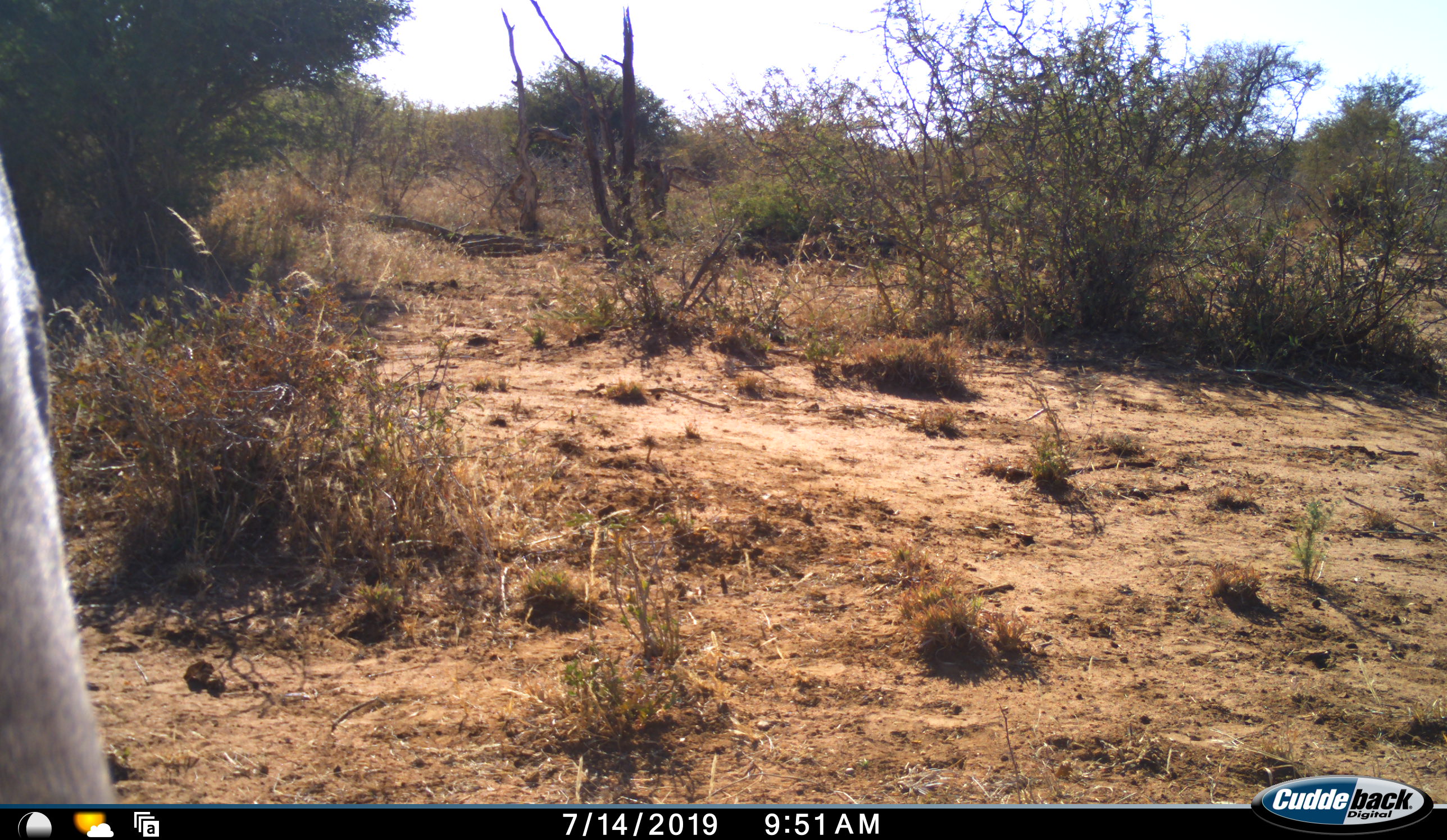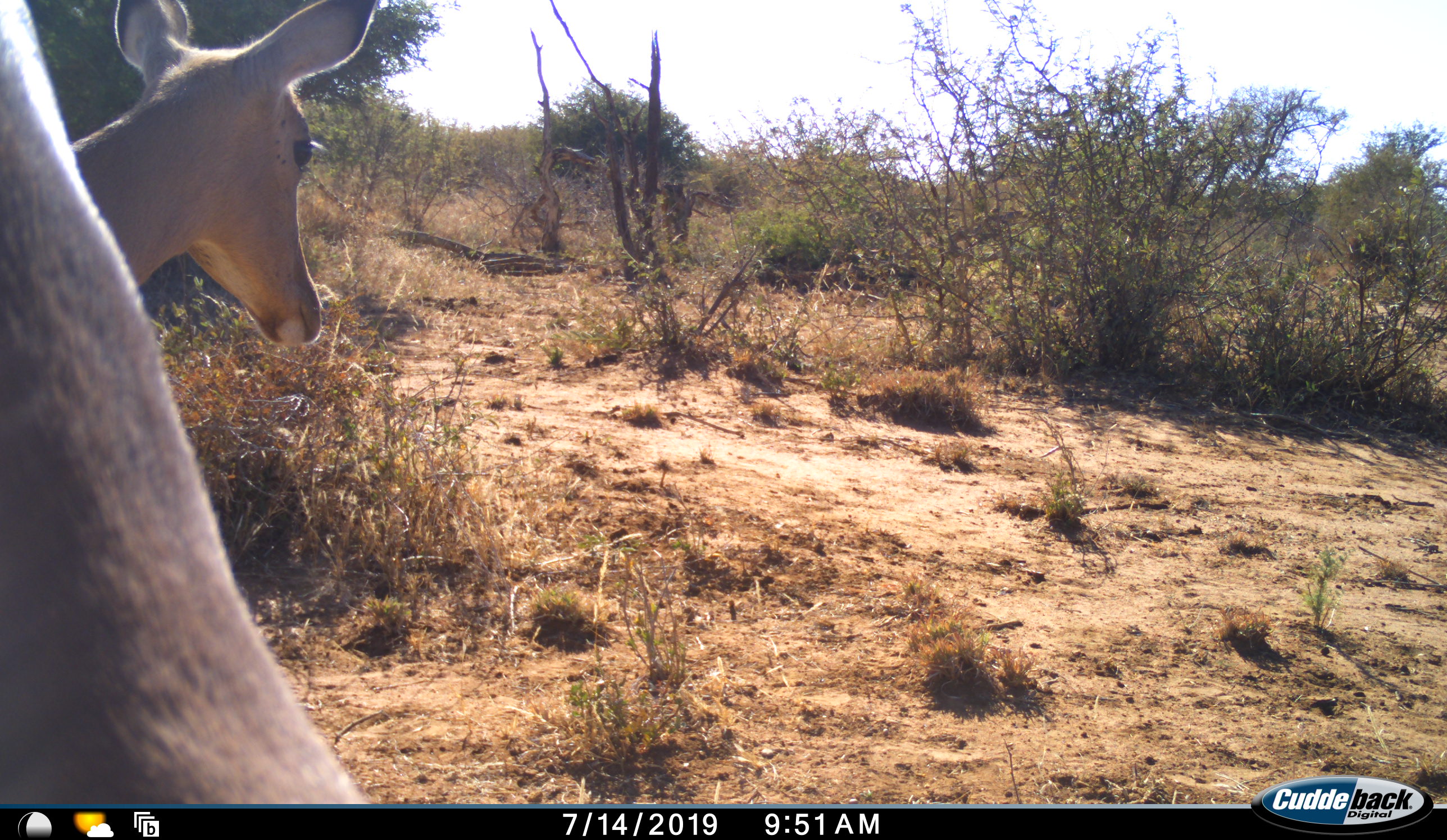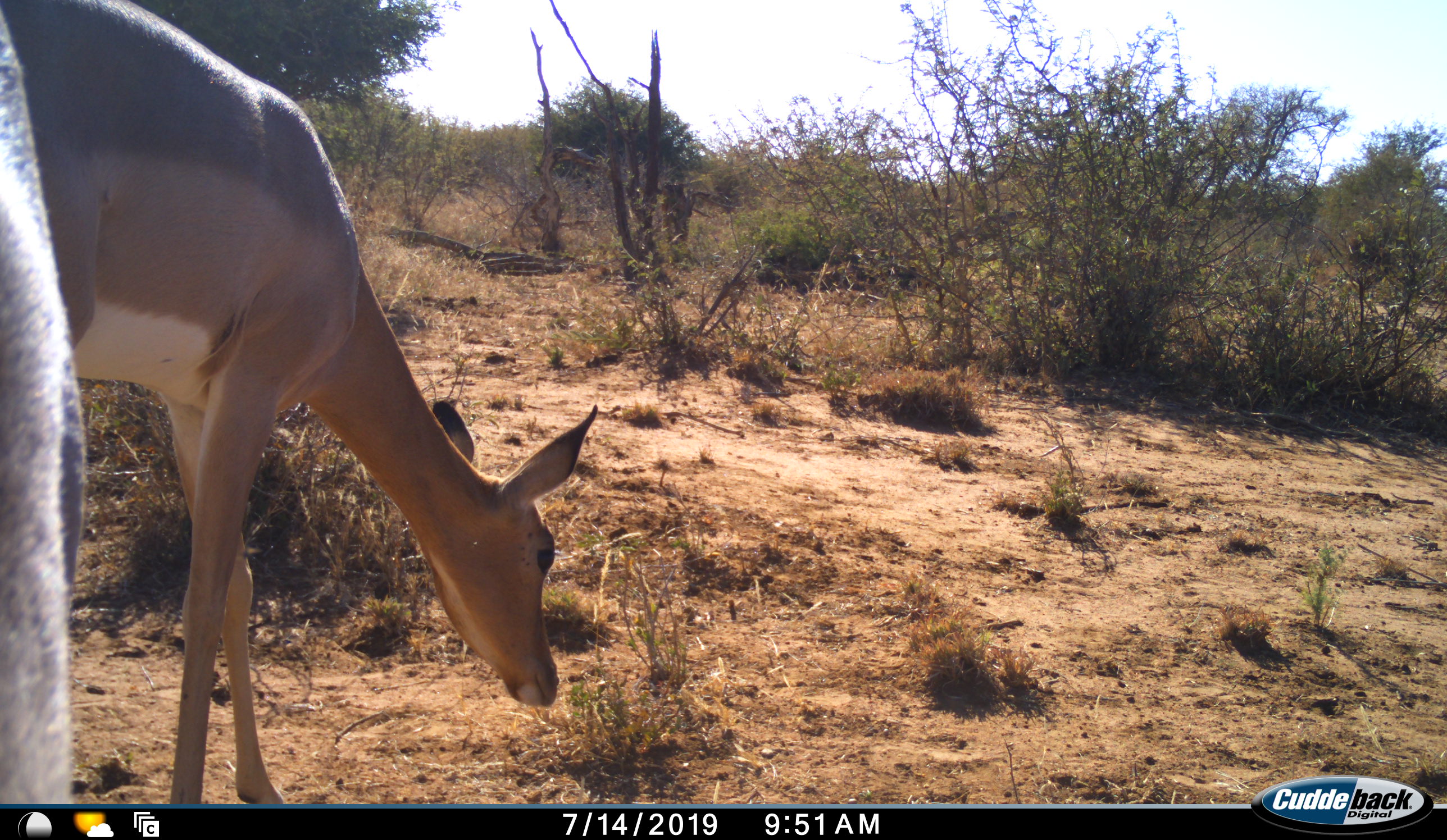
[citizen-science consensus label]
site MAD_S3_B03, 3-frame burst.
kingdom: Animalia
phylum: Chordata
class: Mammalia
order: Artiodactyla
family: Bovidae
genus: Aepyceros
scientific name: Aepyceros melampus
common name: impala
Impala (Aepyceros melampus), count 2. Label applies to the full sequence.